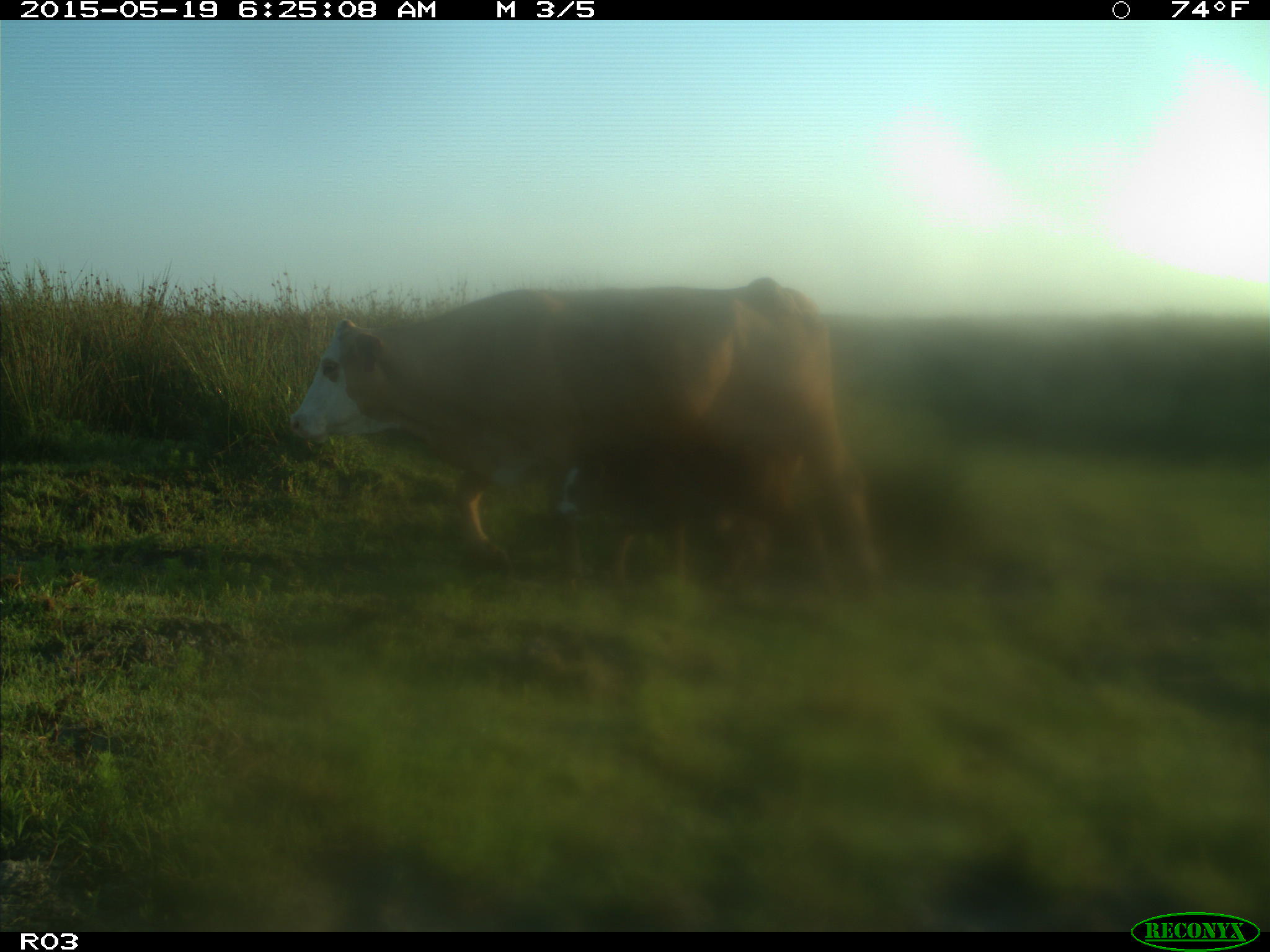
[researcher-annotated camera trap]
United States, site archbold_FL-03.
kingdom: Animalia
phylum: Chordata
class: Mammalia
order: Artiodactyla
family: Bovidae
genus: Bos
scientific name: Bos taurus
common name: domestic cow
Bos taurus (domestic cow).